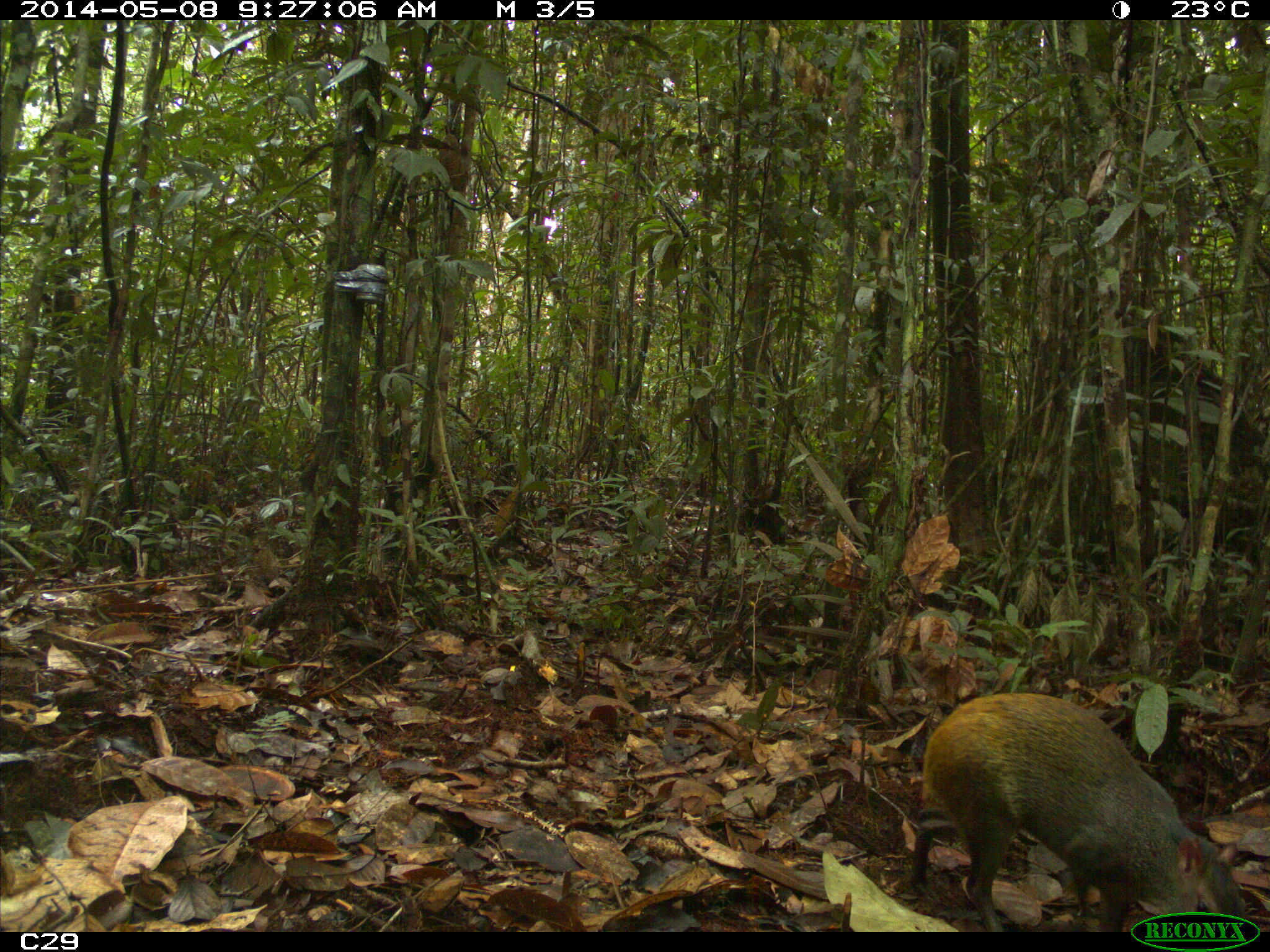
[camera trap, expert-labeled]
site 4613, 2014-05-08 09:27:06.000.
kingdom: Animalia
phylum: Chordata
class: Mammalia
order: Rodentia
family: Dasyproctidae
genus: Dasyprocta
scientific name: Dasyprocta leporina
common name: red-rumped agouti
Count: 1.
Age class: adult.